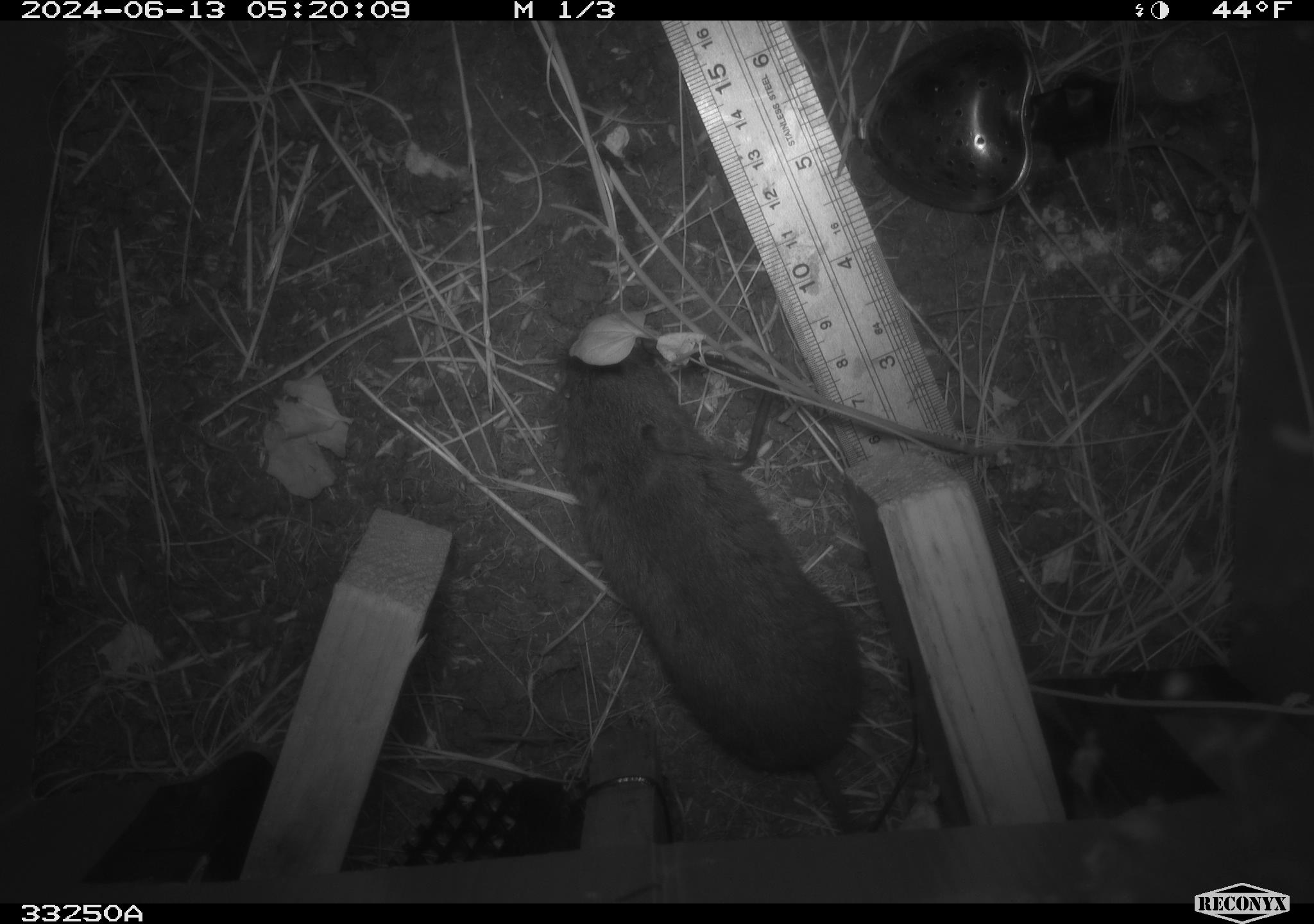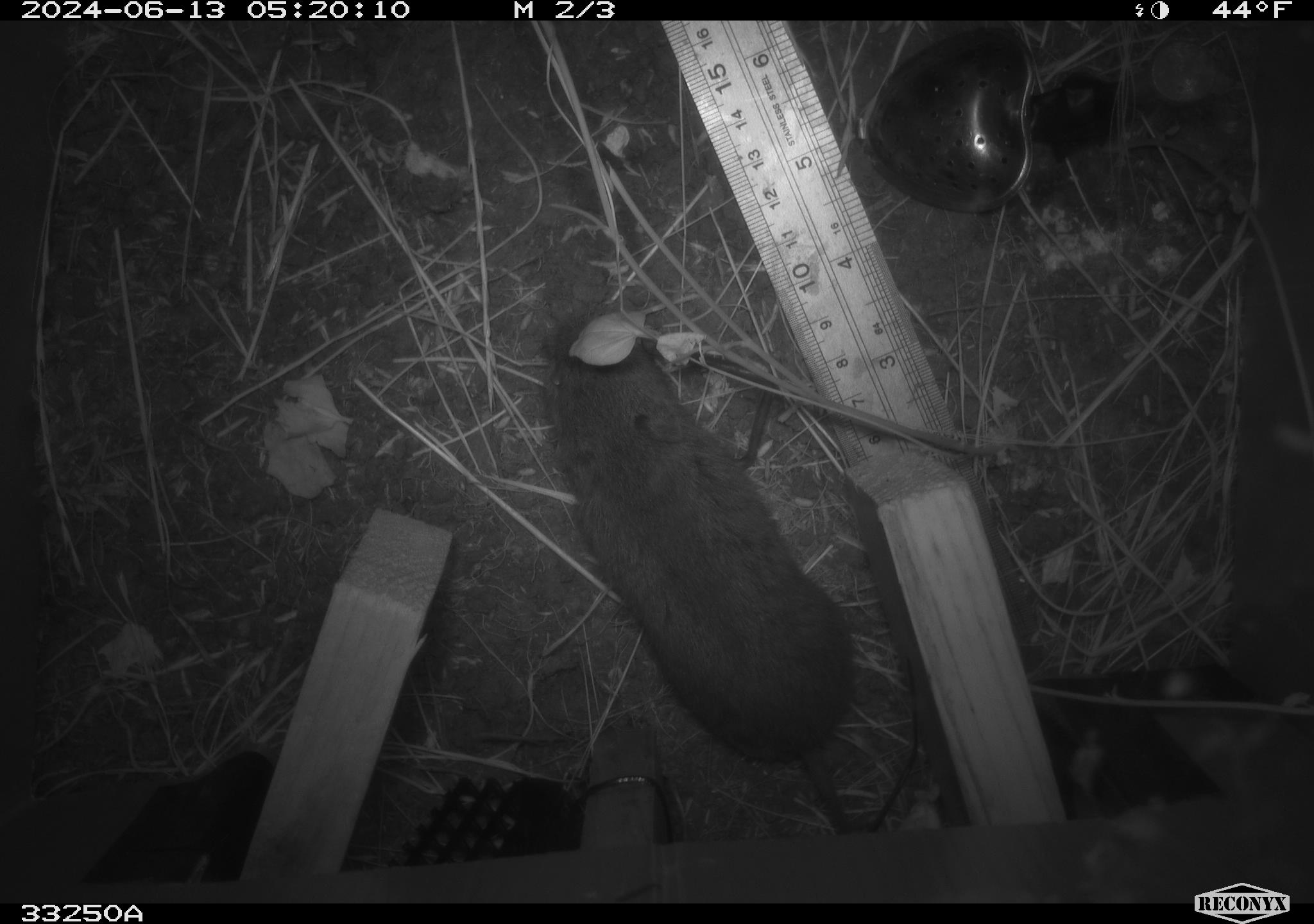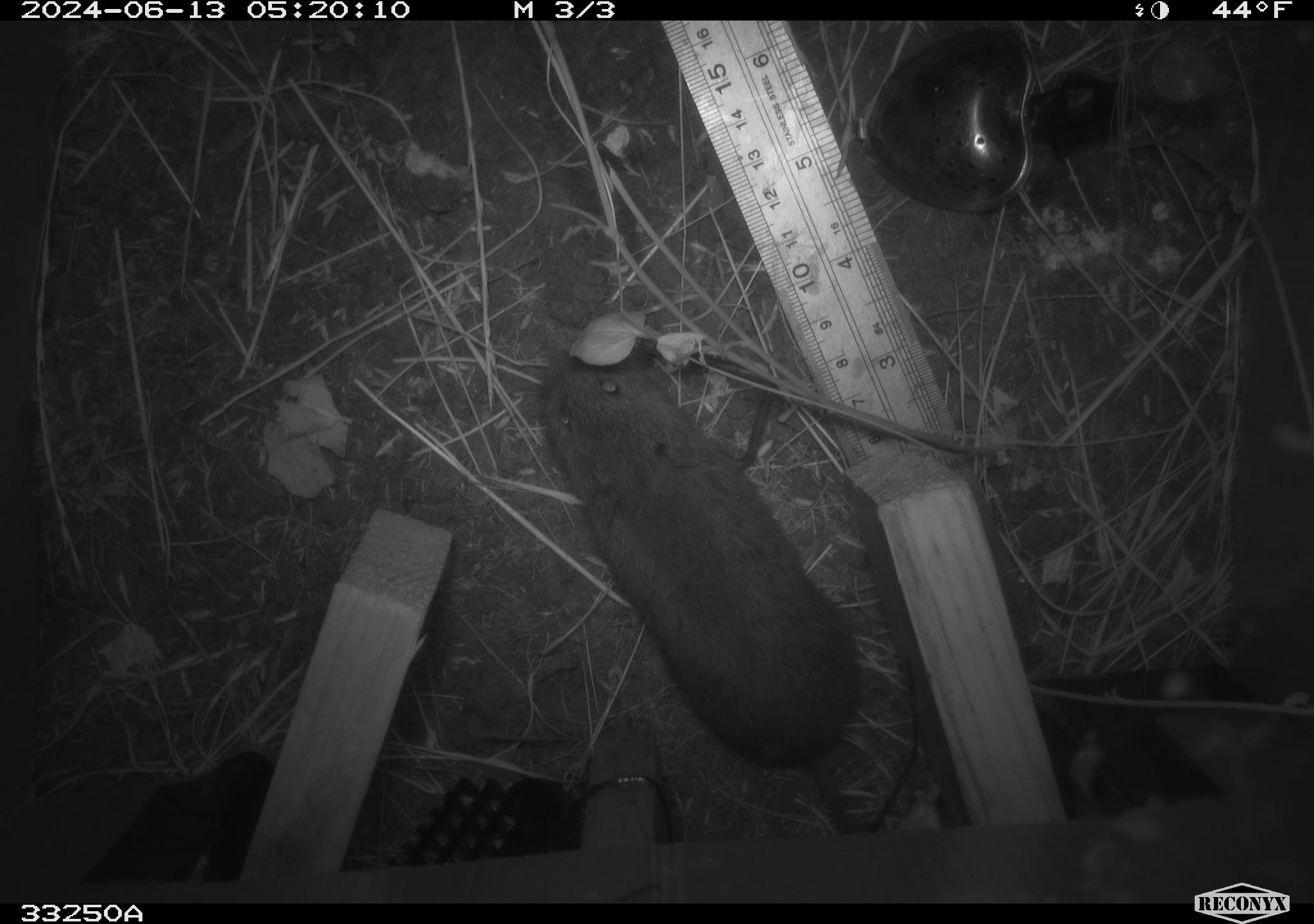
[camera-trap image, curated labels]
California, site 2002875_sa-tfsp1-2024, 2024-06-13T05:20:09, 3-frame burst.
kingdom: Animalia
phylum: Chordata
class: Mammalia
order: Rodentia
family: Cricetidae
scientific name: Arvicolinae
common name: voles, lemmings, and muskrats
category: arvicolinae subfamily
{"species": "arvicolinae subfamily (voles, lemmings, and muskrats) (Arvicolinae)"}